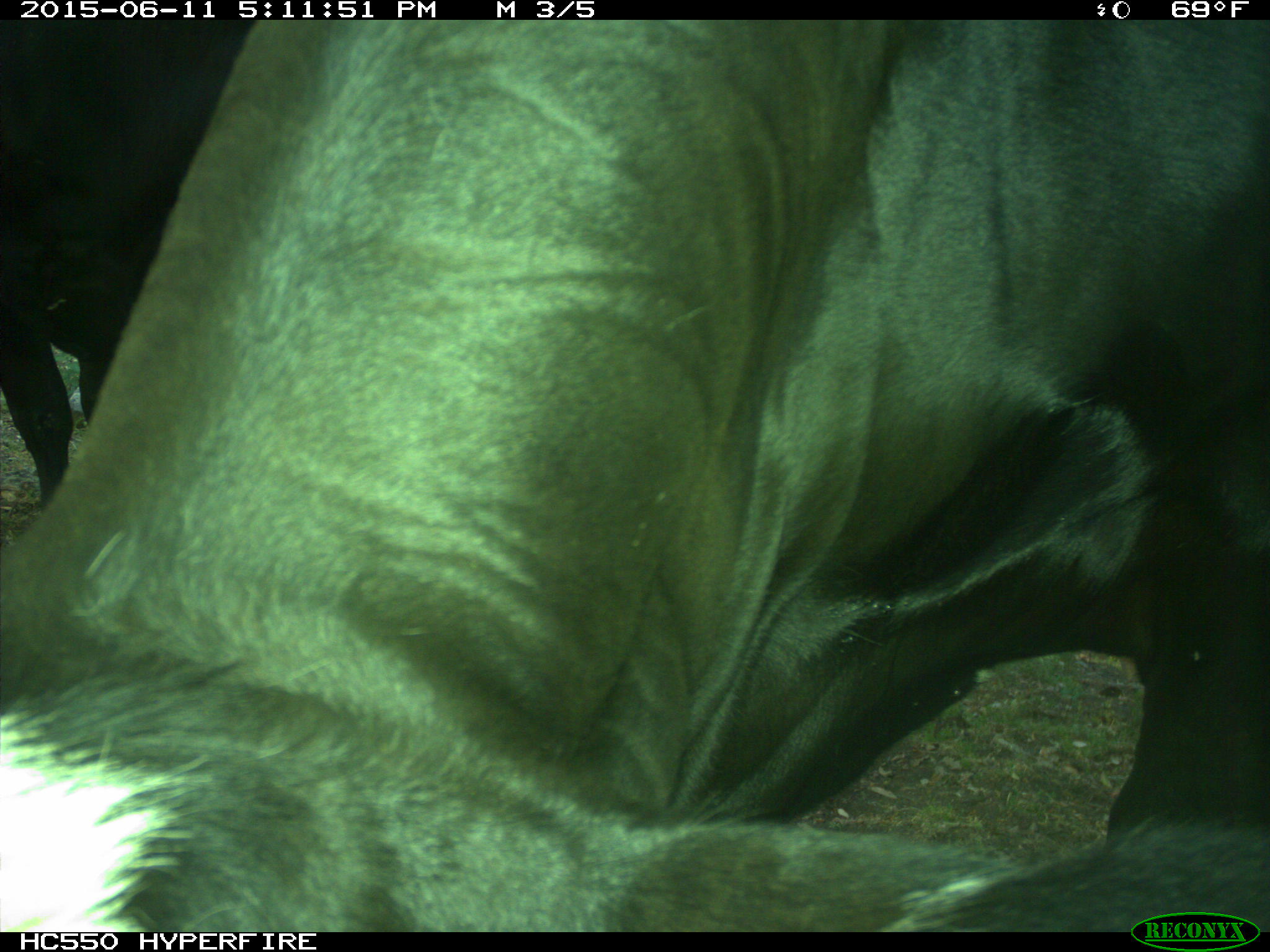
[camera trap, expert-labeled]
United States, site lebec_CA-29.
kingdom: Animalia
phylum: Chordata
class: Mammalia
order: Artiodactyla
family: Bovidae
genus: Bos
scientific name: Bos taurus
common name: domestic cow